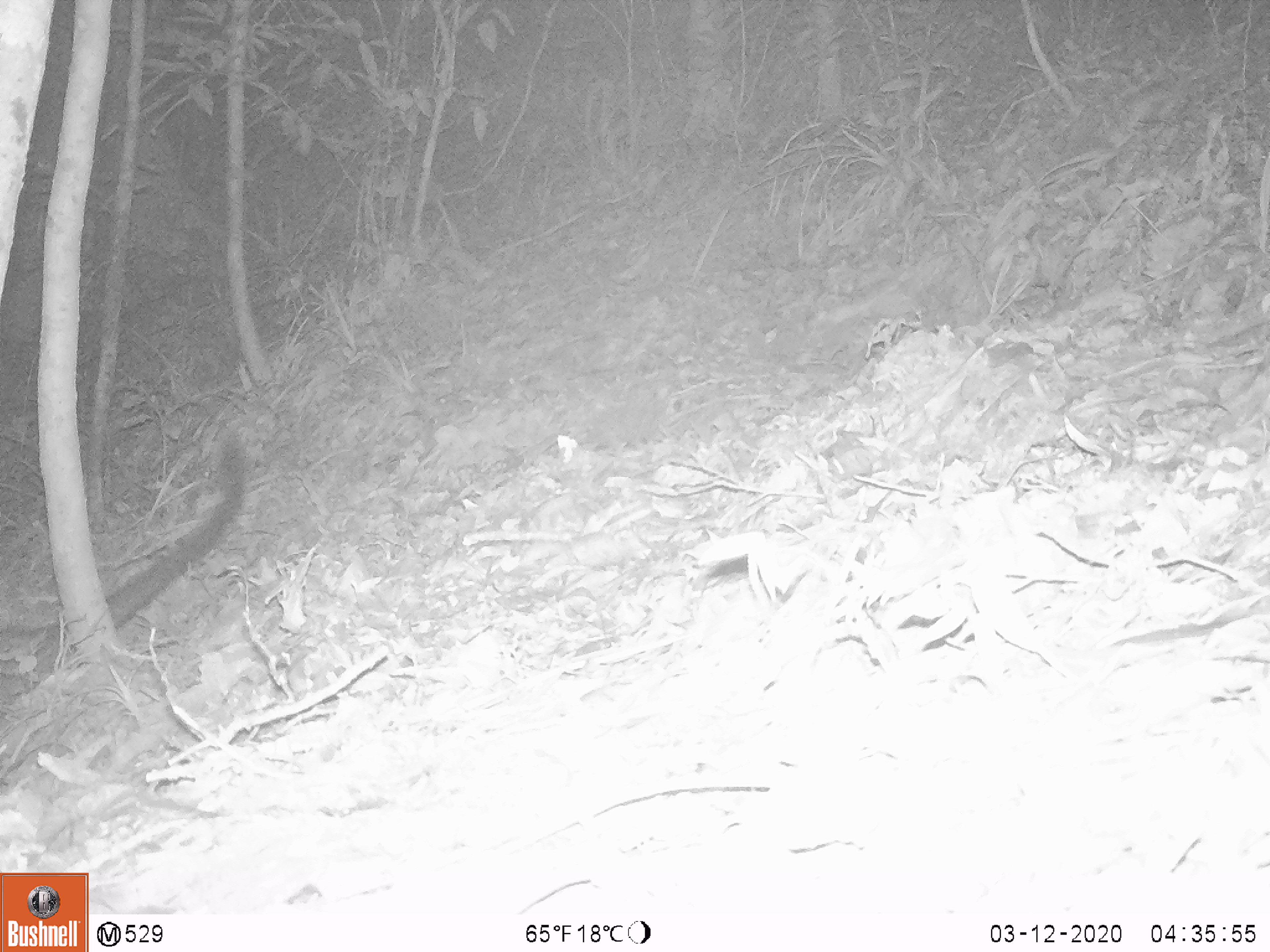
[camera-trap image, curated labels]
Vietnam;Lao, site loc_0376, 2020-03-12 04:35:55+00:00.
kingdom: Animalia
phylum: Chordata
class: Mammalia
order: Carnivora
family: Viverridae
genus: Paradoxurus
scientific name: Paradoxurus hermaphroditus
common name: common palm civet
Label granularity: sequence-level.